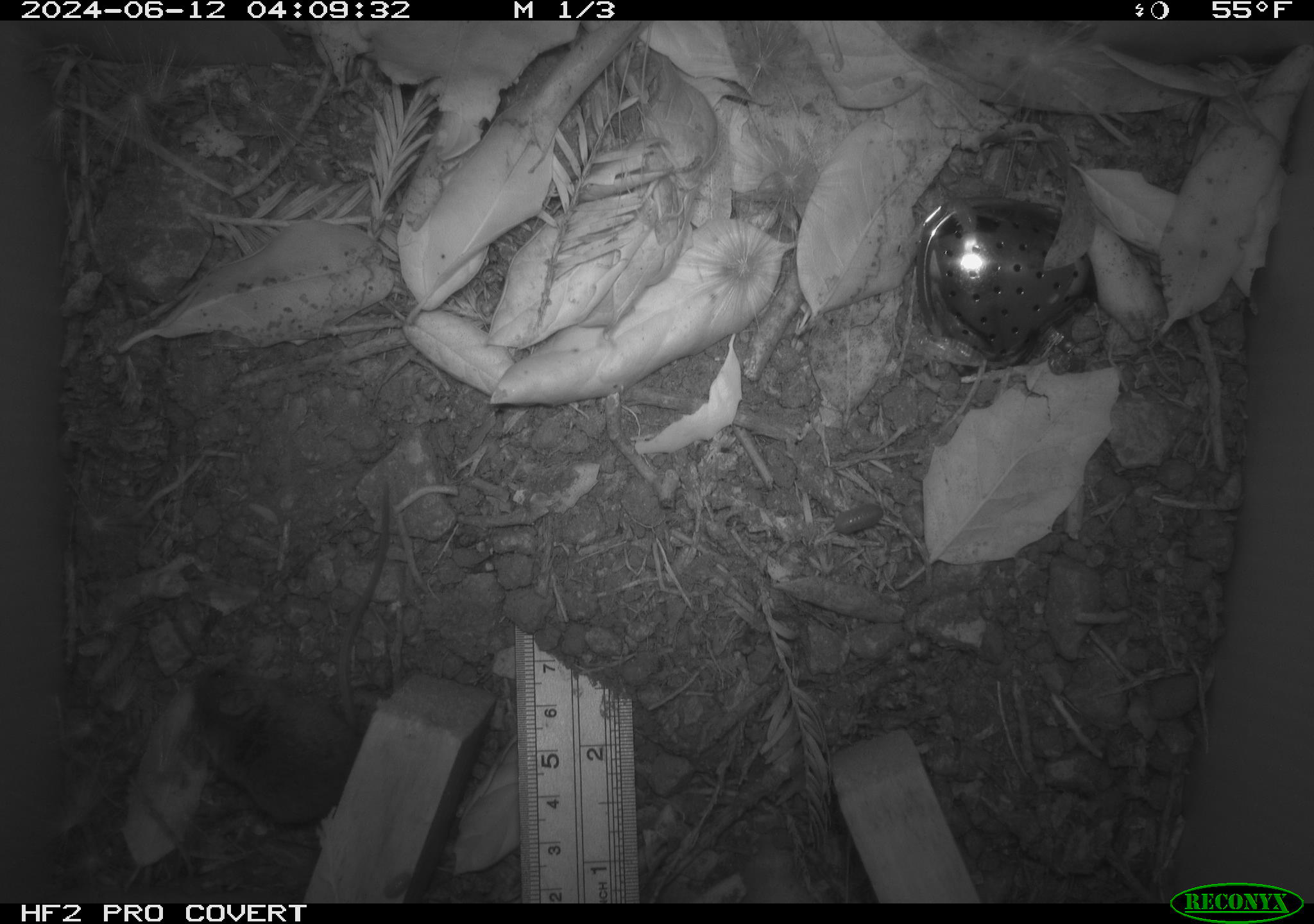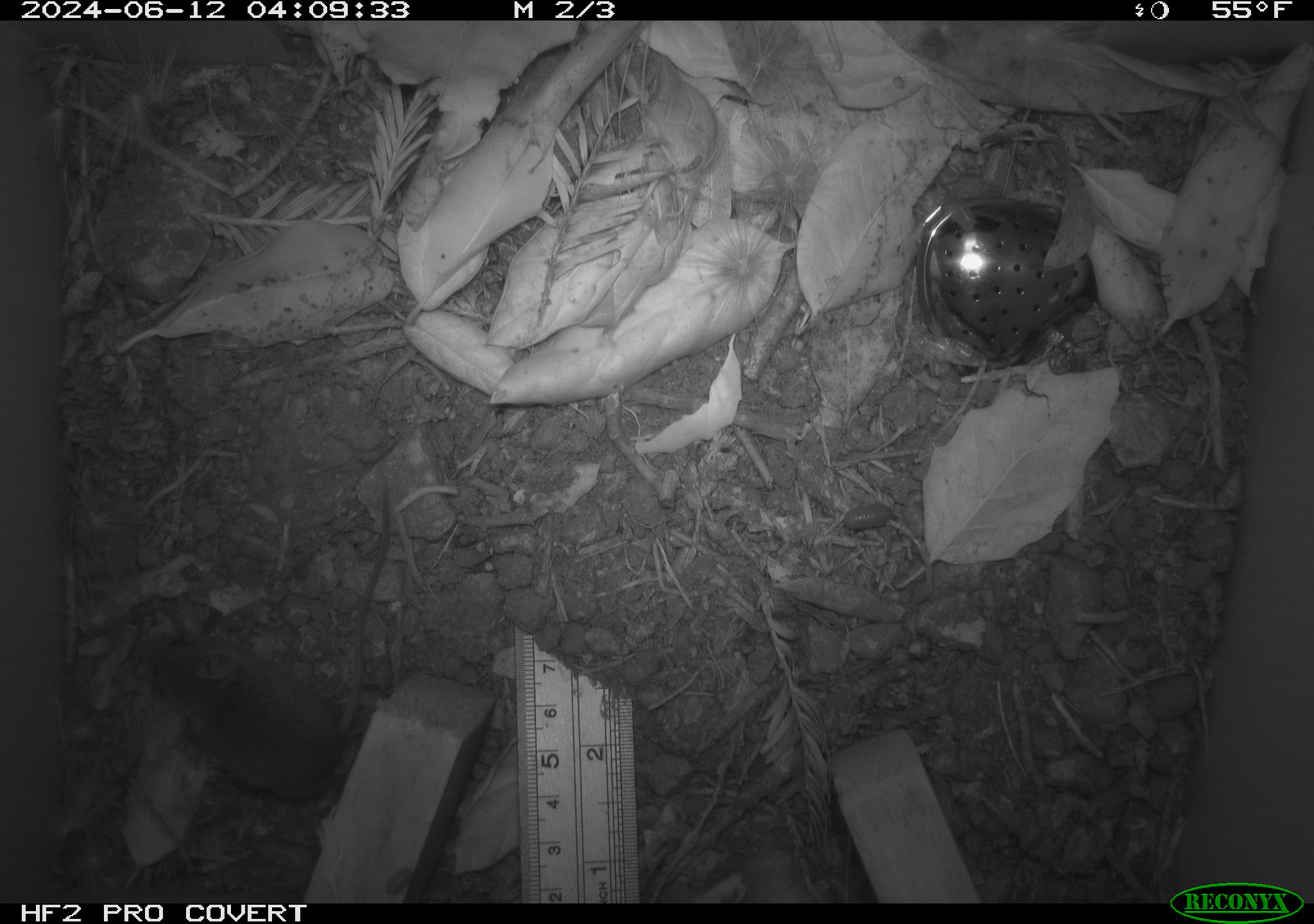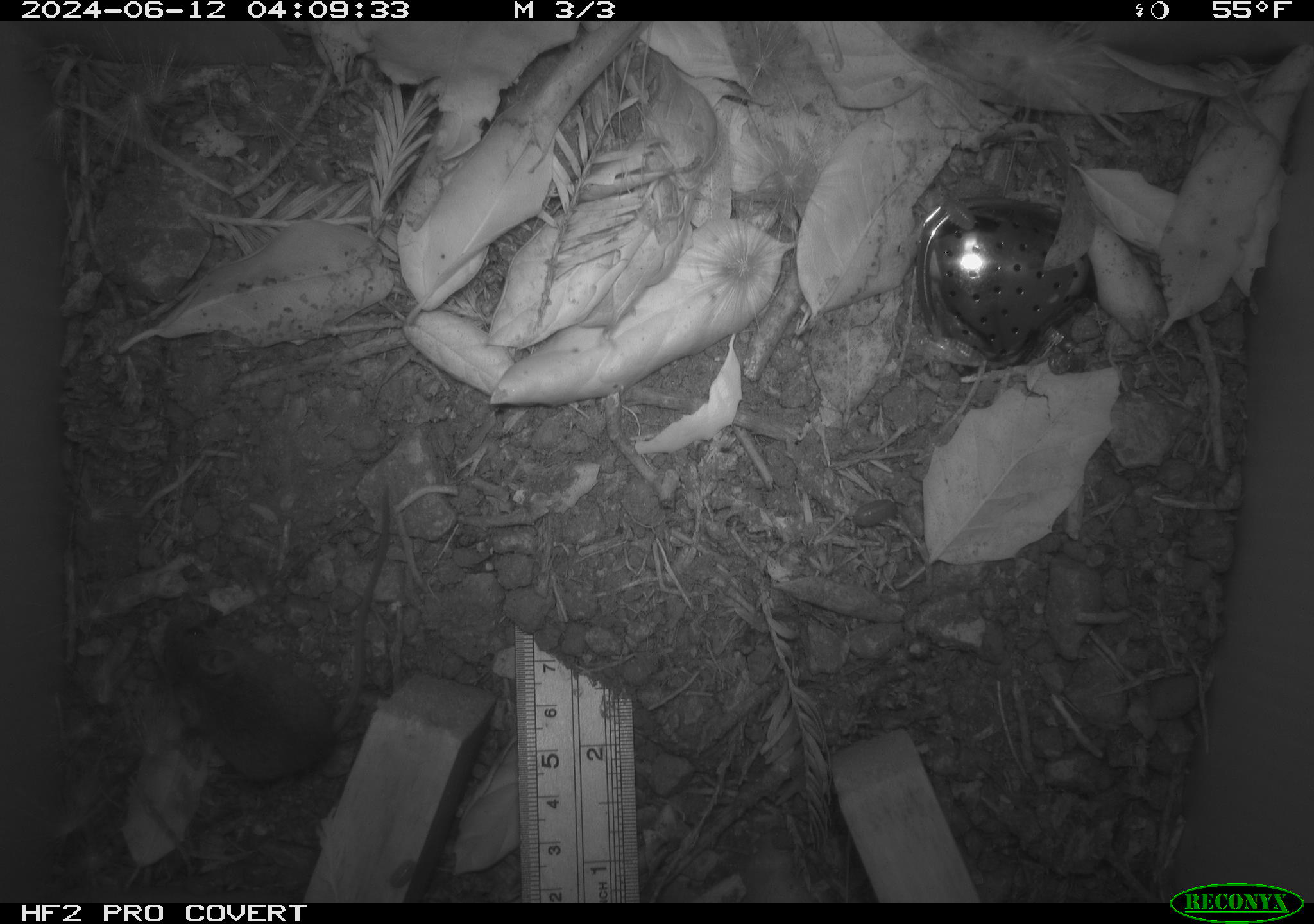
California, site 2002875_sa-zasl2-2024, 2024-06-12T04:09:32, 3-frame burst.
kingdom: Animalia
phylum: Chordata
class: Mammalia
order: Rodentia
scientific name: Rodentia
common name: rodent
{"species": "rodent (Rodentia)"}